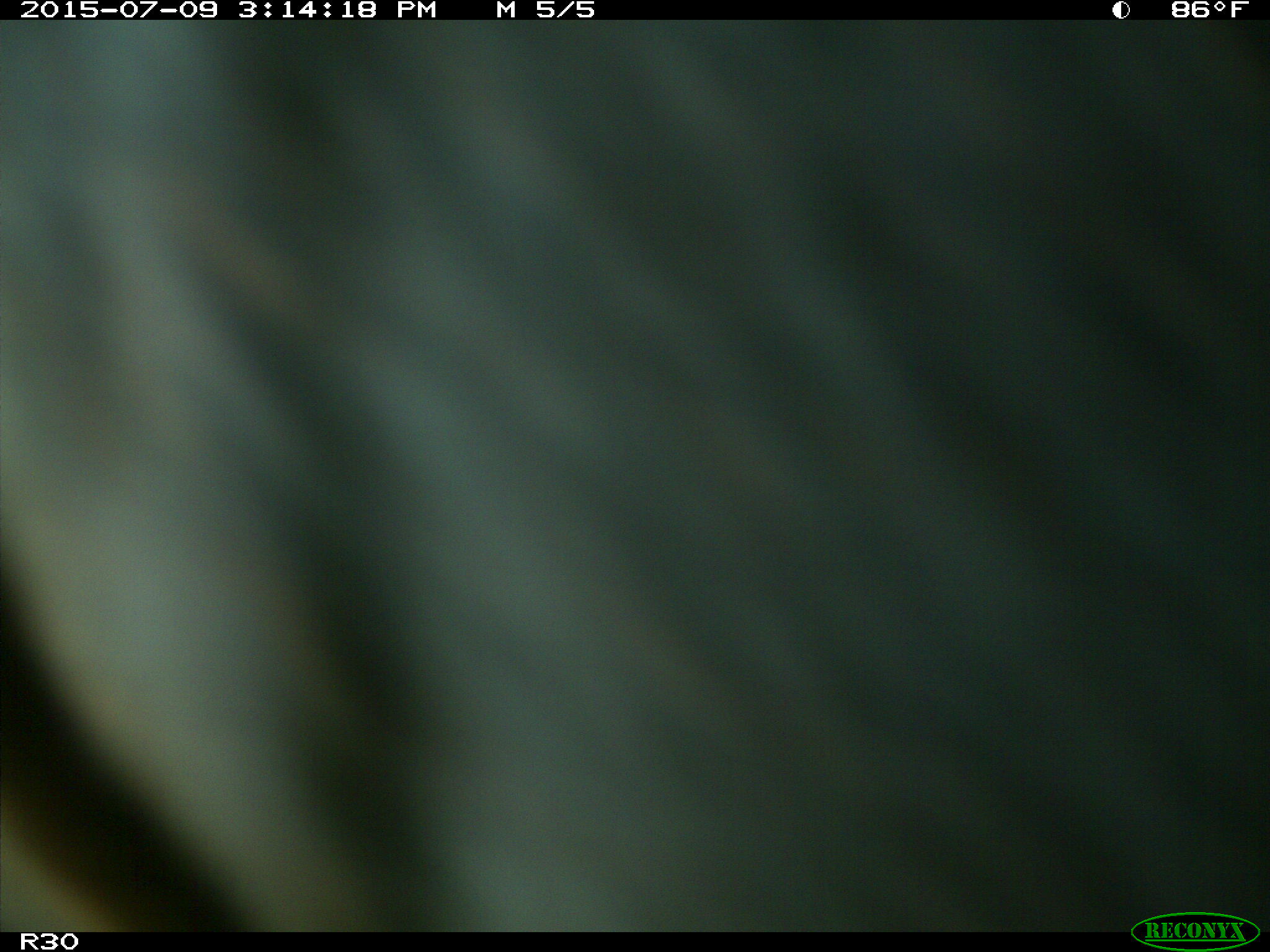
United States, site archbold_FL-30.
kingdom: Animalia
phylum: Chordata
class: Mammalia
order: Artiodactyla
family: Bovidae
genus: Bos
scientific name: Bos taurus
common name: domestic cow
Bos taurus (domestic cow).